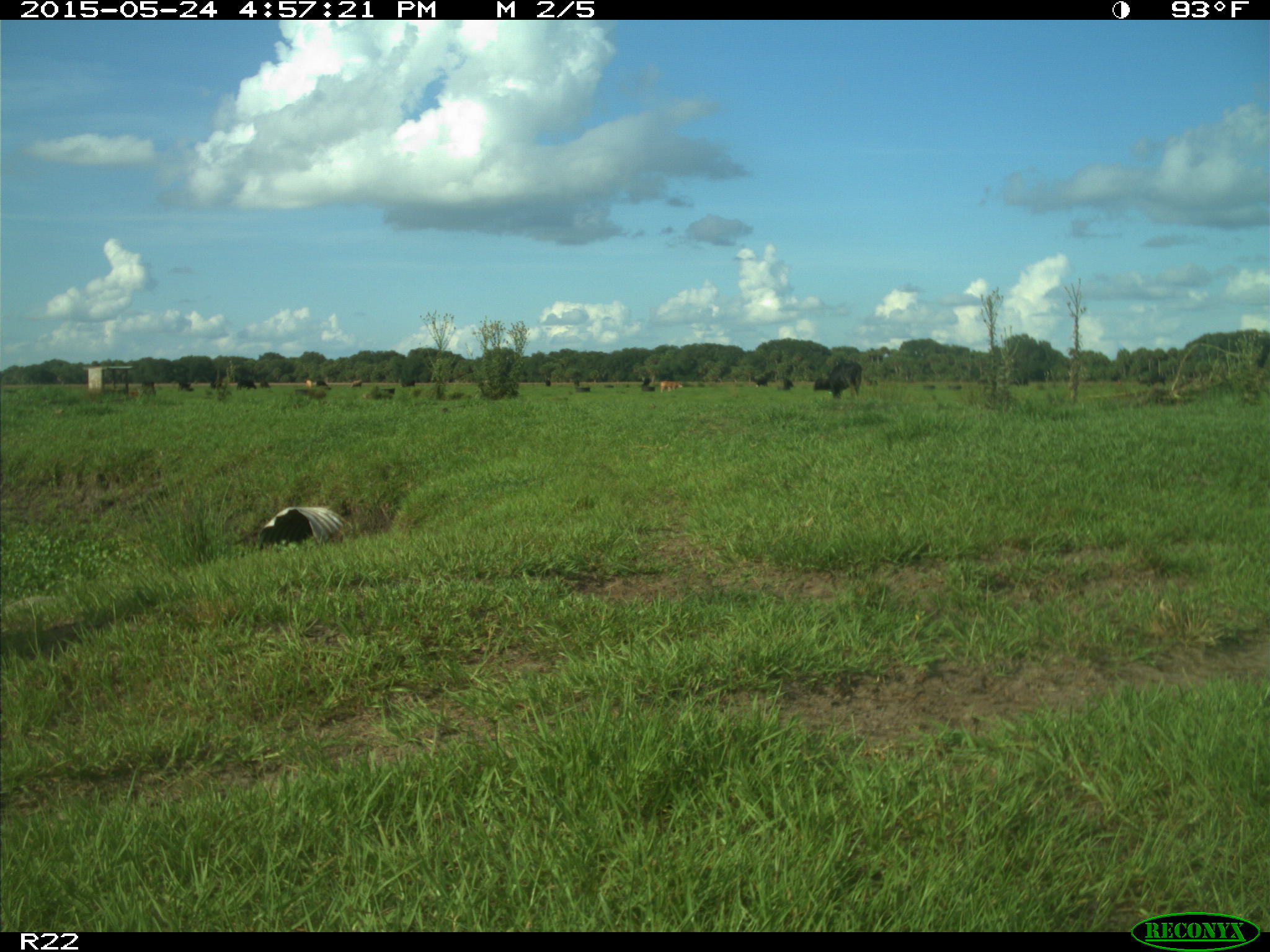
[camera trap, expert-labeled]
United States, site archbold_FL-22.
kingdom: Animalia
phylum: Chordata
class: Mammalia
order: Artiodactyla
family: Bovidae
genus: Bos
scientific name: Bos taurus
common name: domestic cow